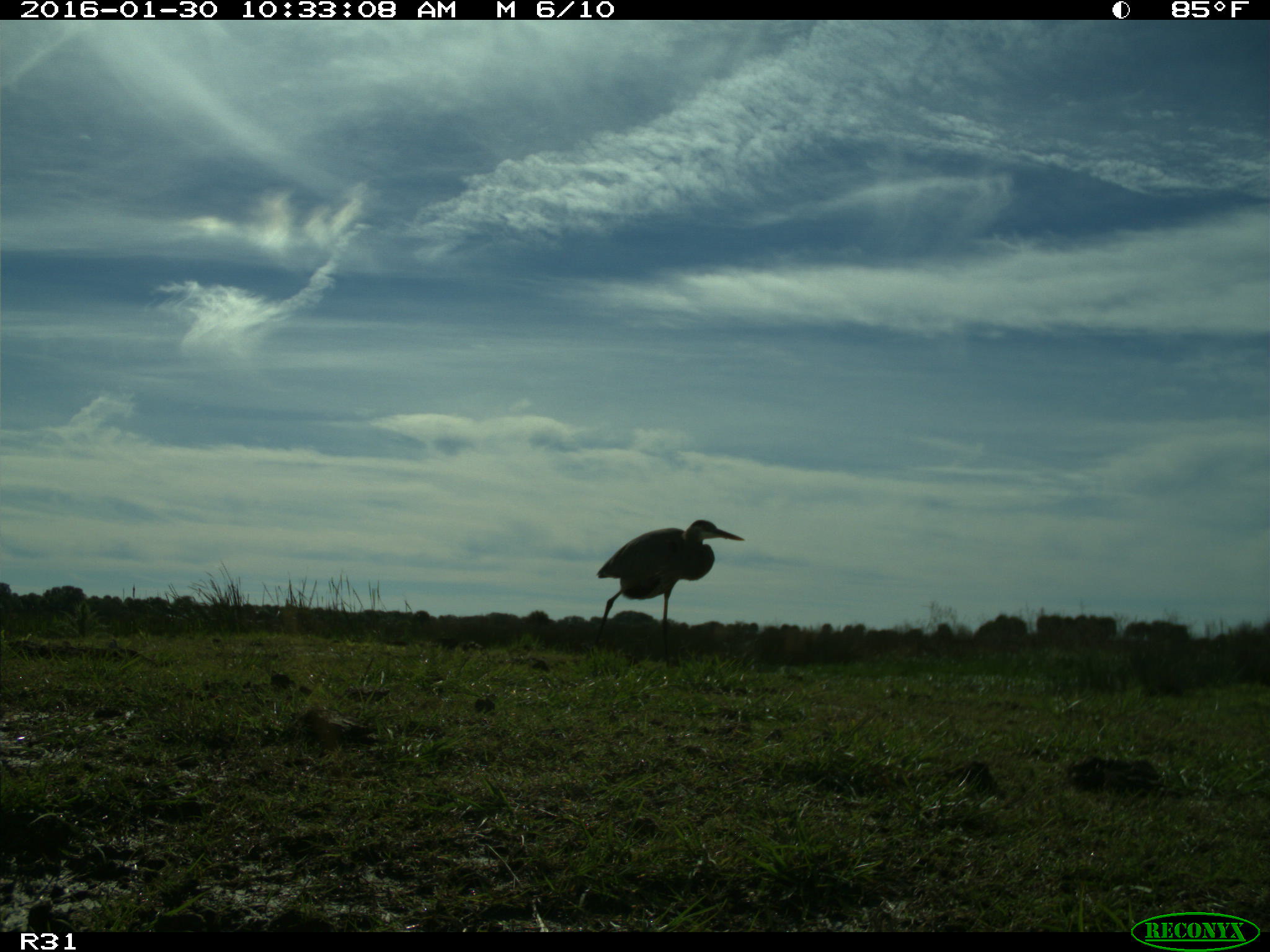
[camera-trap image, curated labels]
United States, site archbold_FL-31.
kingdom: Animalia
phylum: Chordata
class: Aves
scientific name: Aves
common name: birds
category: unidentified bird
Unidentified bird (birds) (Aves).